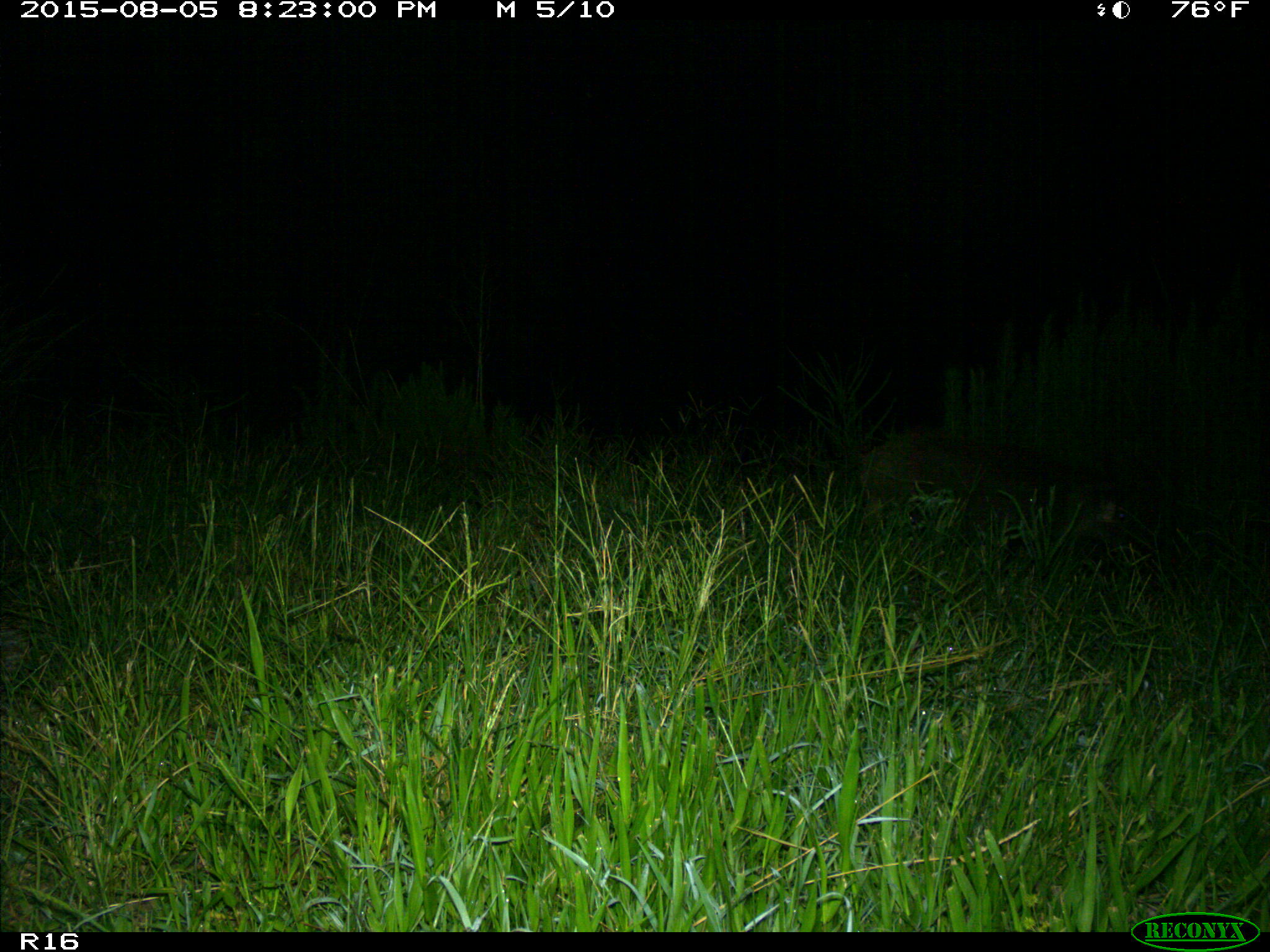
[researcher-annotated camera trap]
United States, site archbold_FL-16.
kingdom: Animalia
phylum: Chordata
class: Mammalia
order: Artiodactyla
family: Suidae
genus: Sus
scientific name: Sus scrofa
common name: wild boar